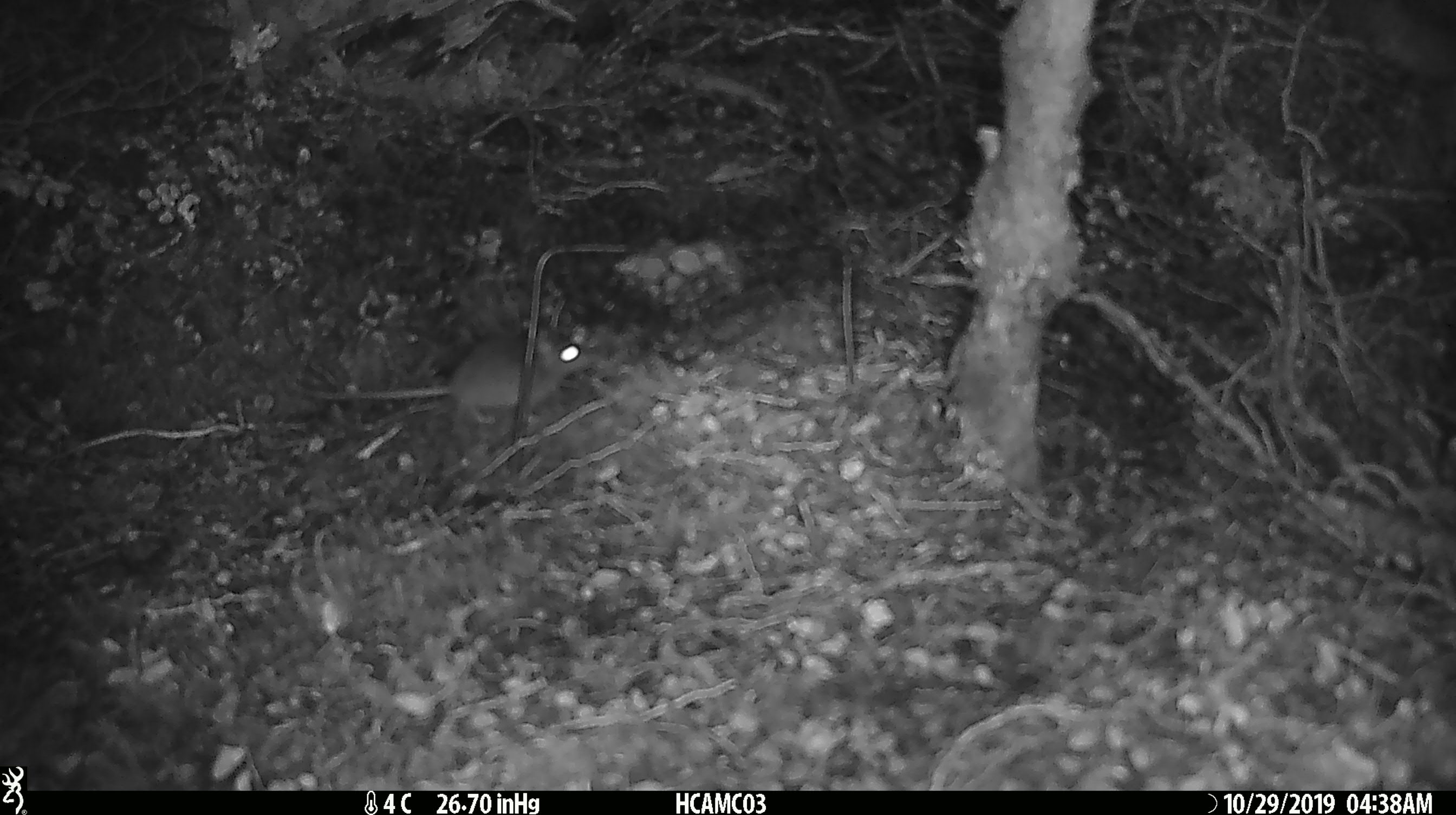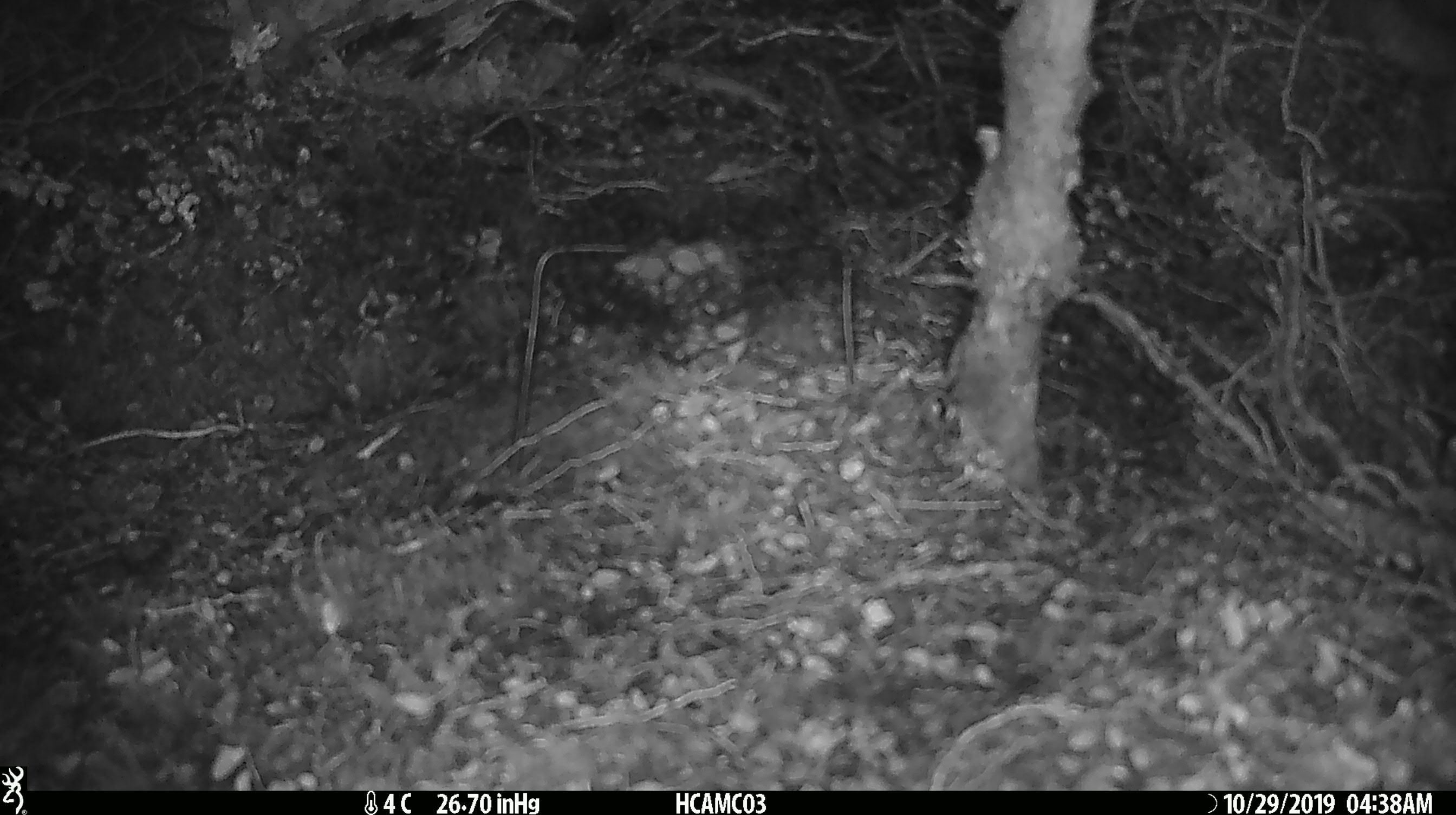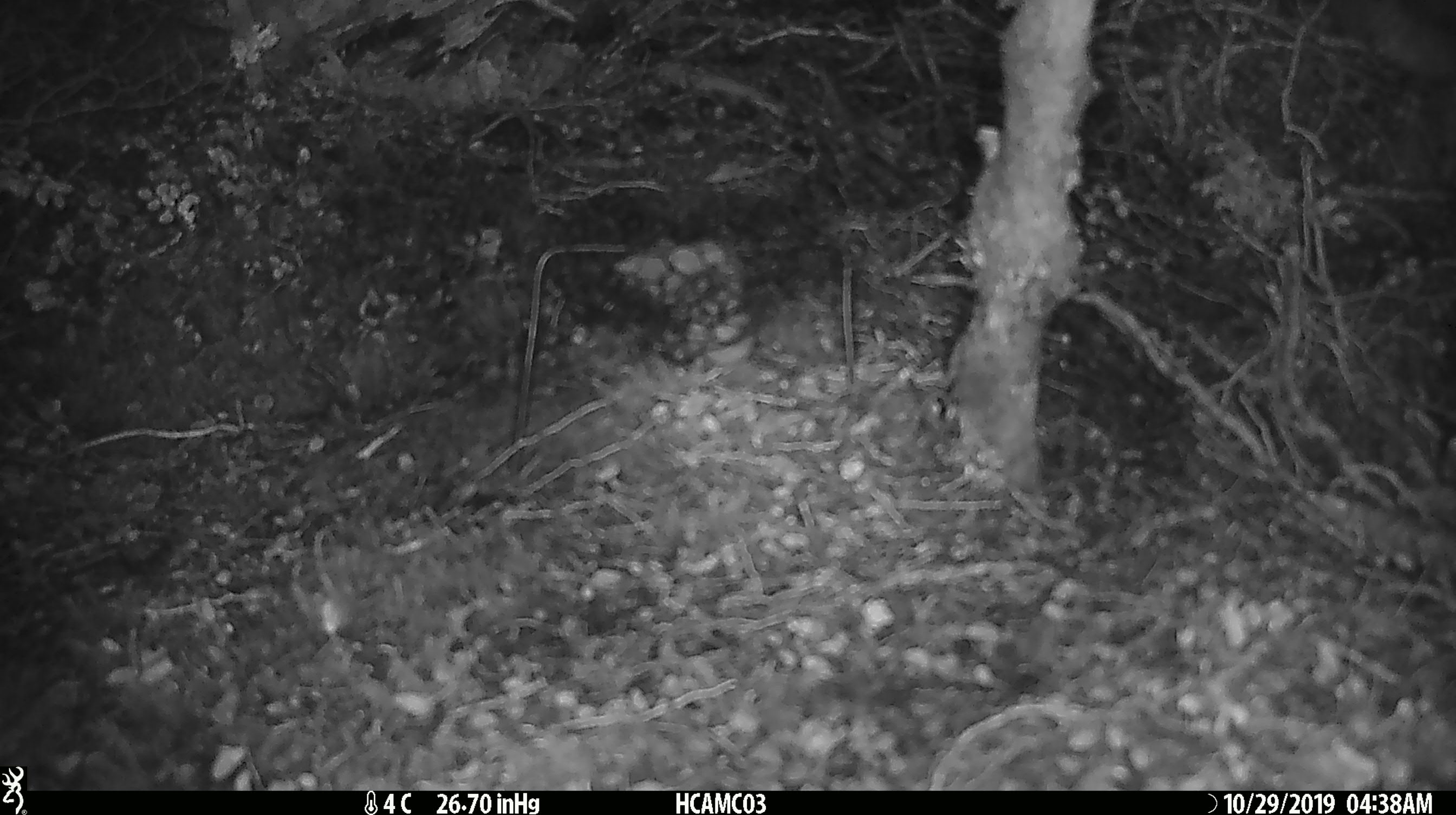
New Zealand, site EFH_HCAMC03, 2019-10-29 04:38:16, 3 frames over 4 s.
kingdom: Animalia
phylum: Chordata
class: Mammalia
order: Rodentia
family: Muridae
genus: Mus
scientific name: Mus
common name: mouse